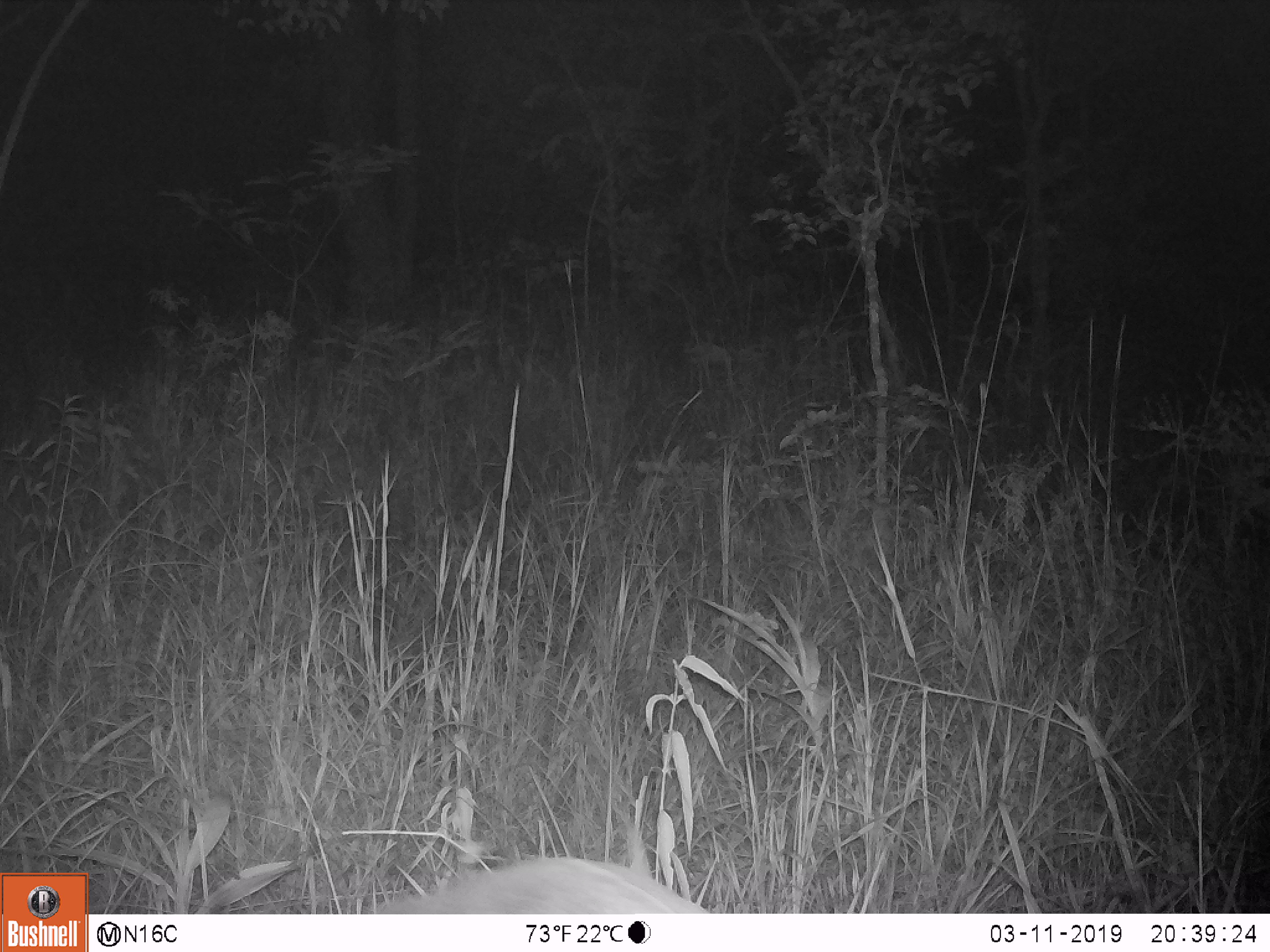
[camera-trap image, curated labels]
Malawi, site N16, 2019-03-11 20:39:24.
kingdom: Animalia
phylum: Chordata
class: Mammalia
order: Artiodactyla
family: Bovidae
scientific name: Antilopinae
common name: small antelope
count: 1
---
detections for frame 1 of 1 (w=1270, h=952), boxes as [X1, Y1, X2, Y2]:
small antelope: [366, 851, 725, 912]